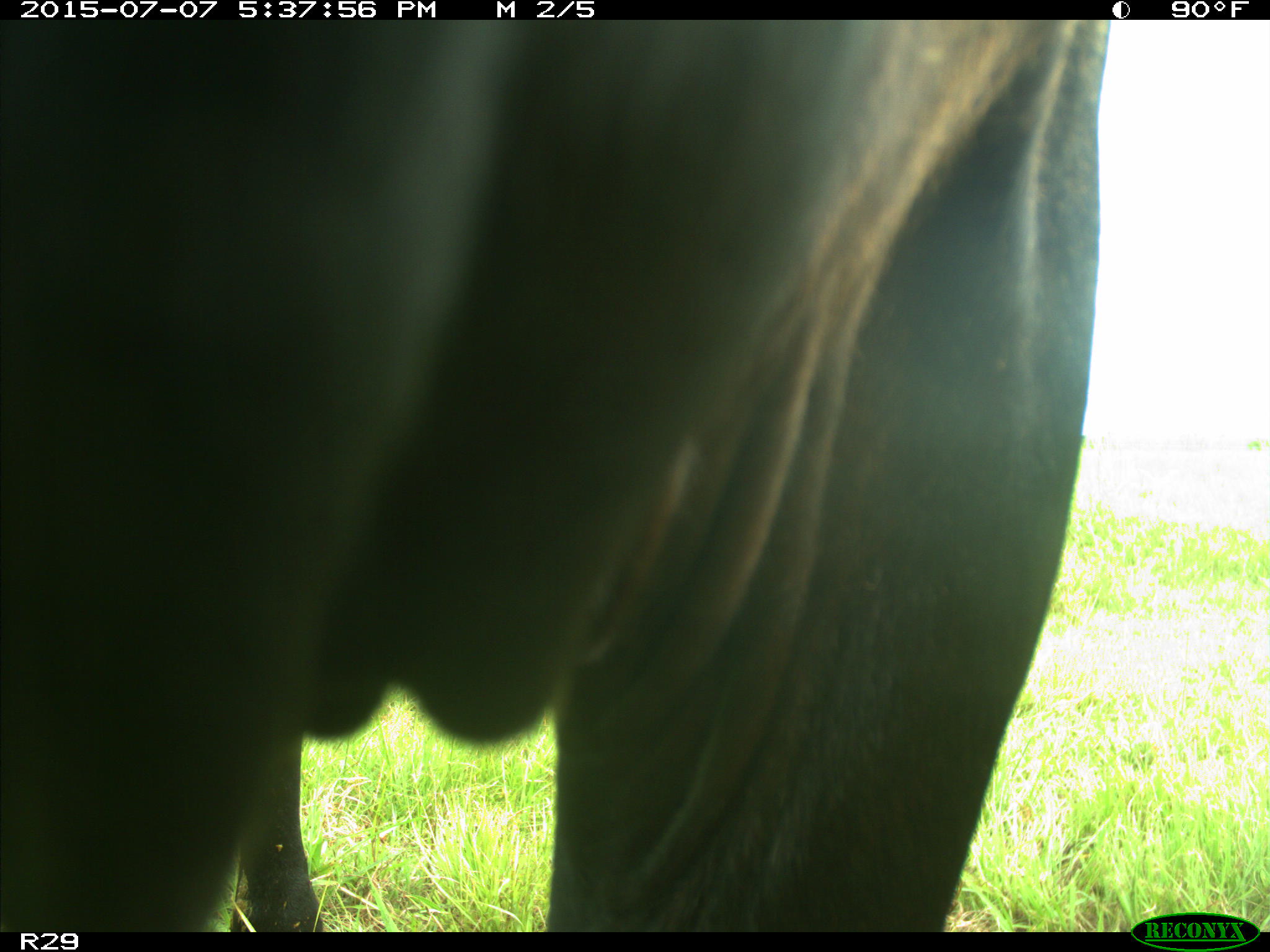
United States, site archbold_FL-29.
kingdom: Animalia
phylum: Chordata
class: Mammalia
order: Artiodactyla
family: Bovidae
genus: Bos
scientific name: Bos taurus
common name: domestic cow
Bos taurus (domestic cow).